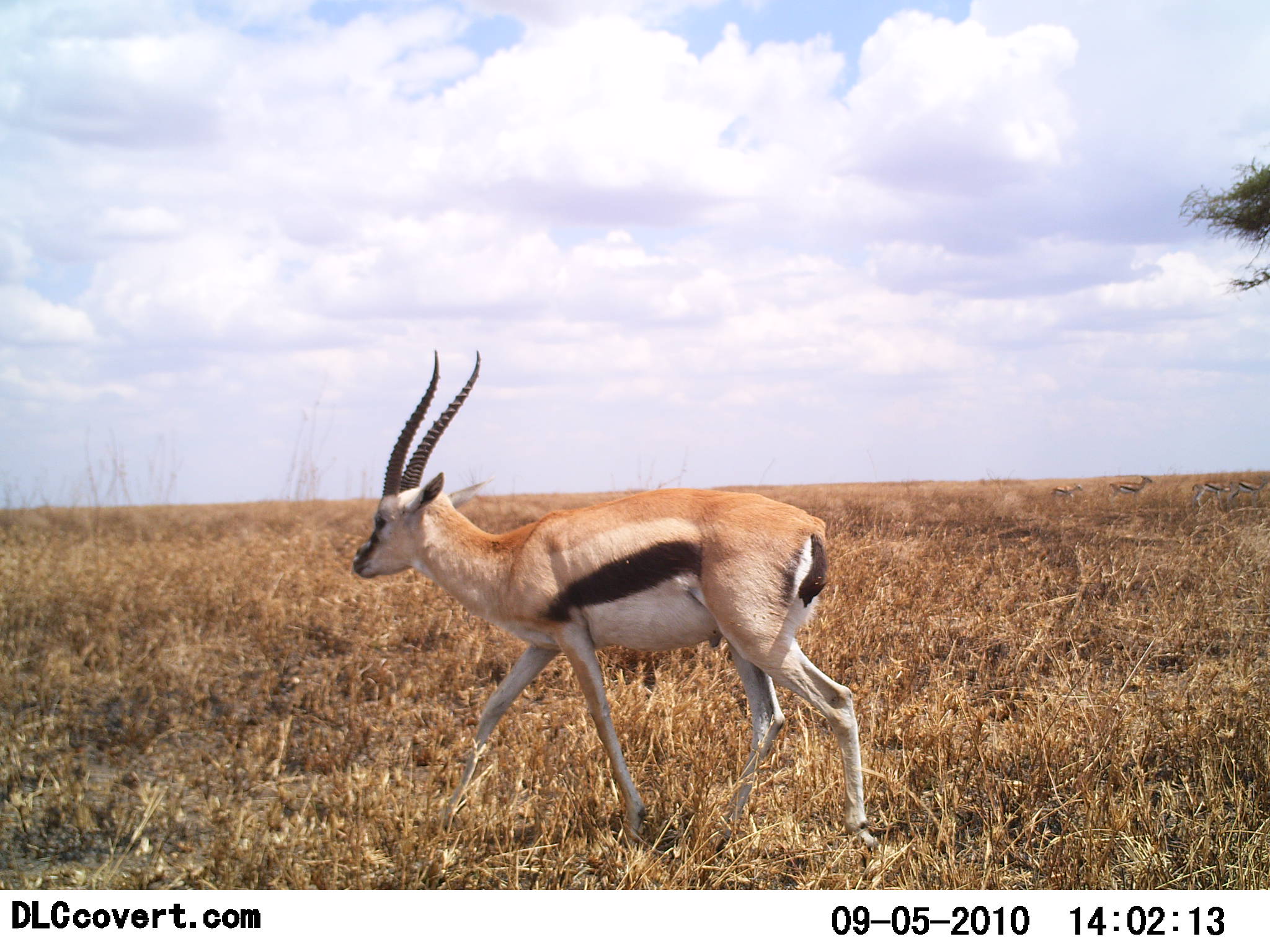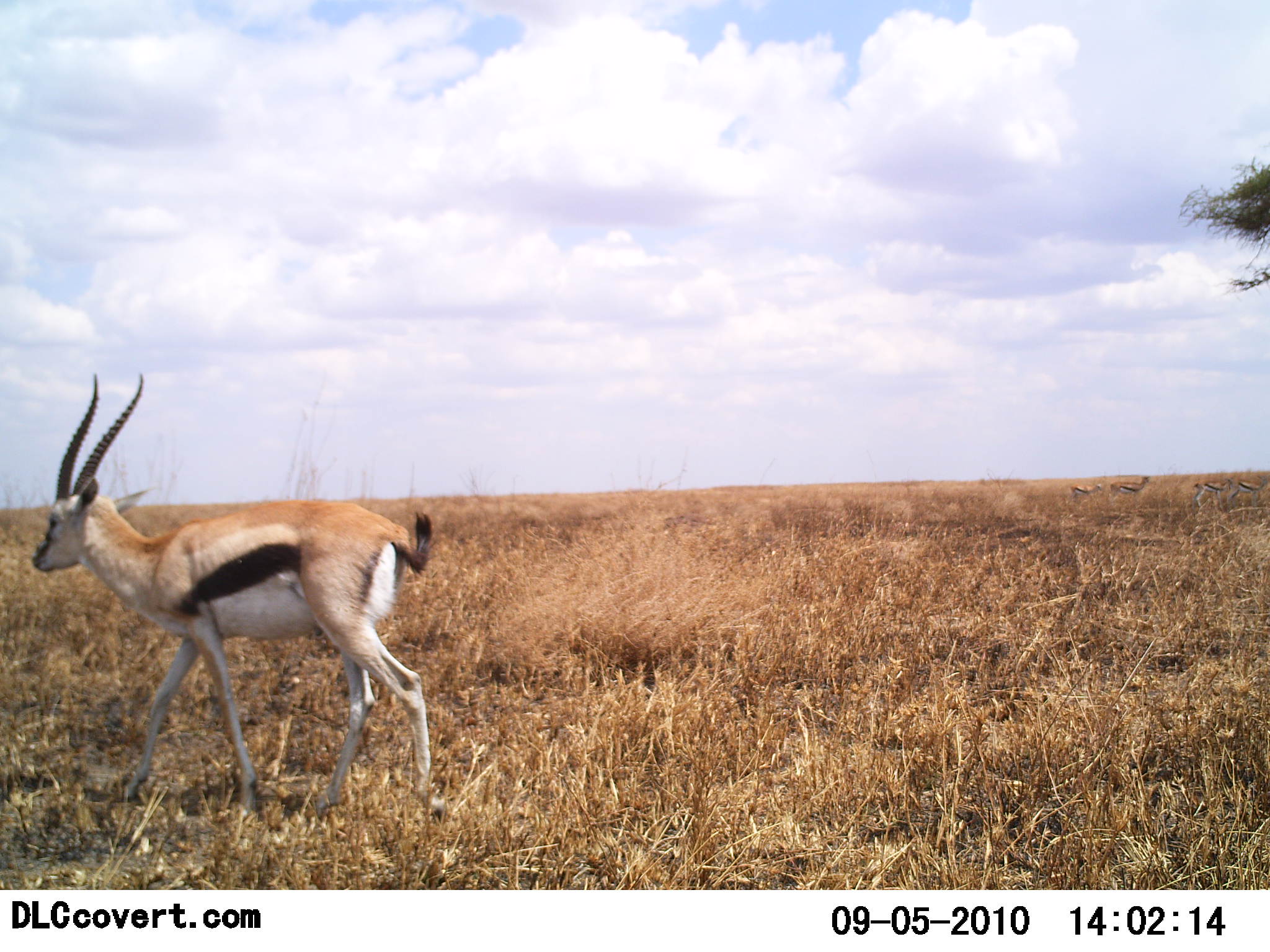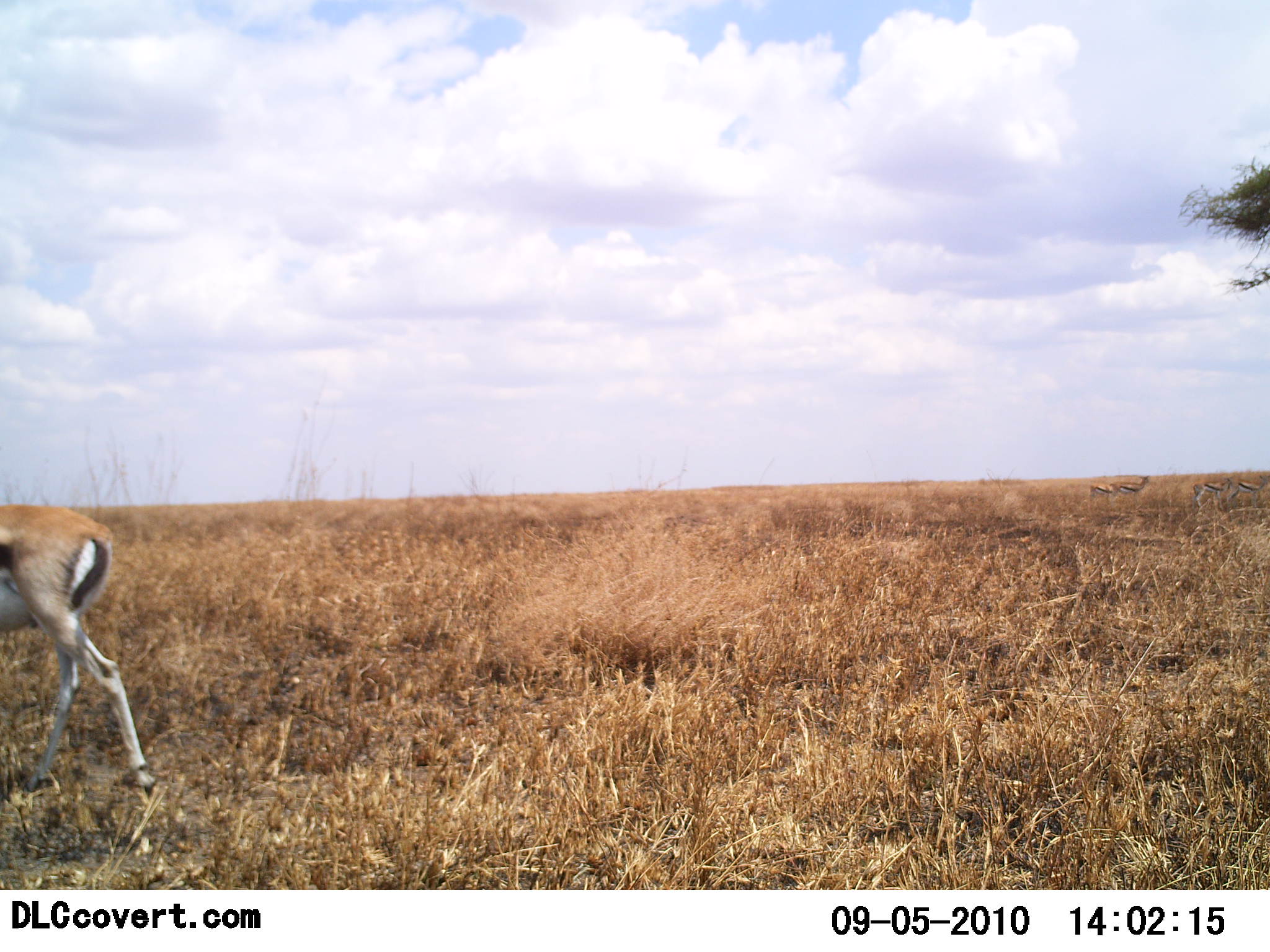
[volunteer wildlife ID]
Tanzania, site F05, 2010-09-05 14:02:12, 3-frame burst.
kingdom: Animalia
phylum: Chordata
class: Mammalia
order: Artiodactyla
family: Bovidae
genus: Eudorcas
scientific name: Eudorcas thomsonii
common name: thomson's gazelle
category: gazellethomsons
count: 1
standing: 19%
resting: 0%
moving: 94%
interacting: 0%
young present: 6%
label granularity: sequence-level